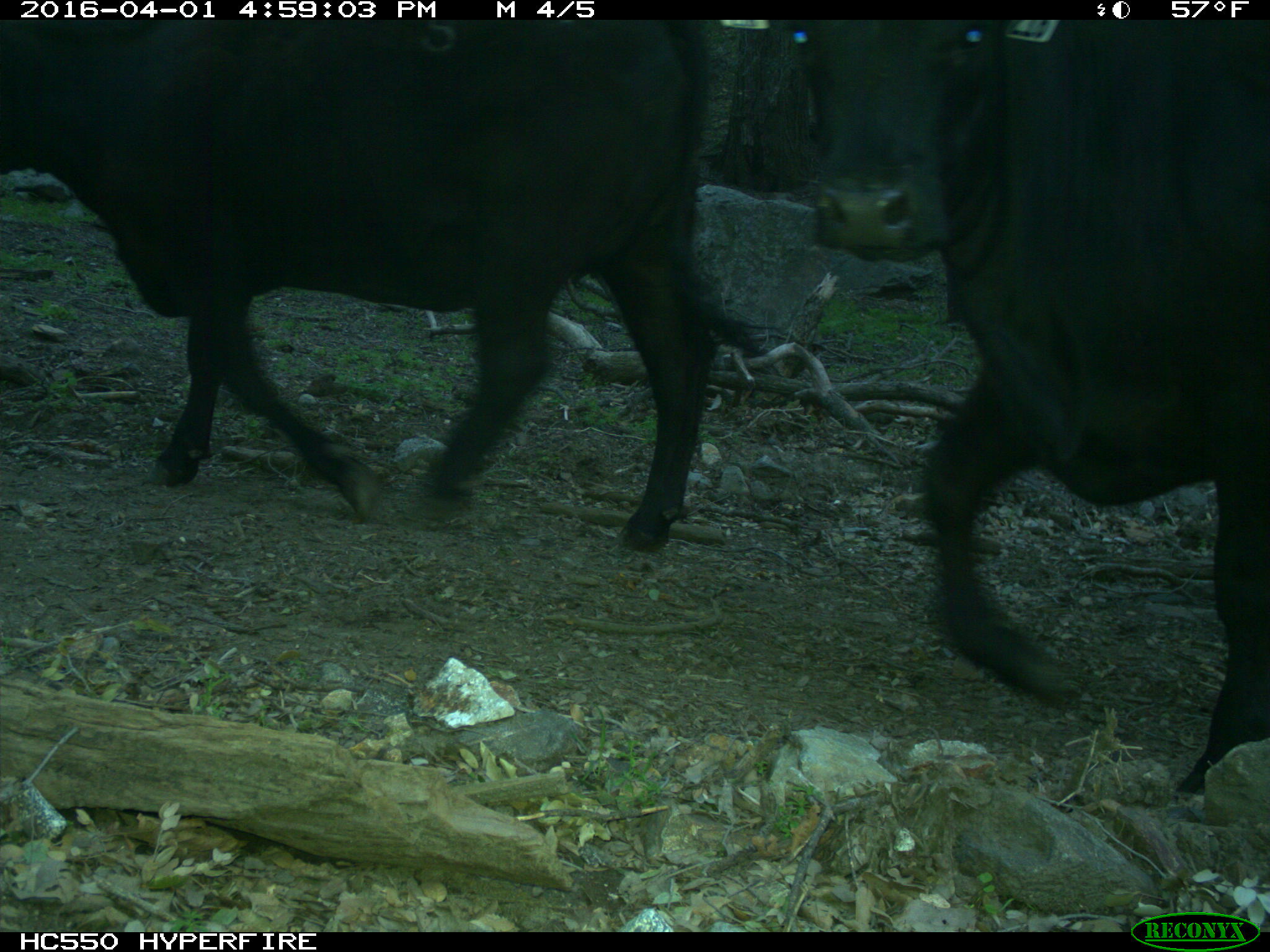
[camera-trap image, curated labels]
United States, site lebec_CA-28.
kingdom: Animalia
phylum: Chordata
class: Mammalia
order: Artiodactyla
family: Bovidae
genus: Bos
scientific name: Bos taurus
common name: domestic cow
Bos taurus (domestic cow).